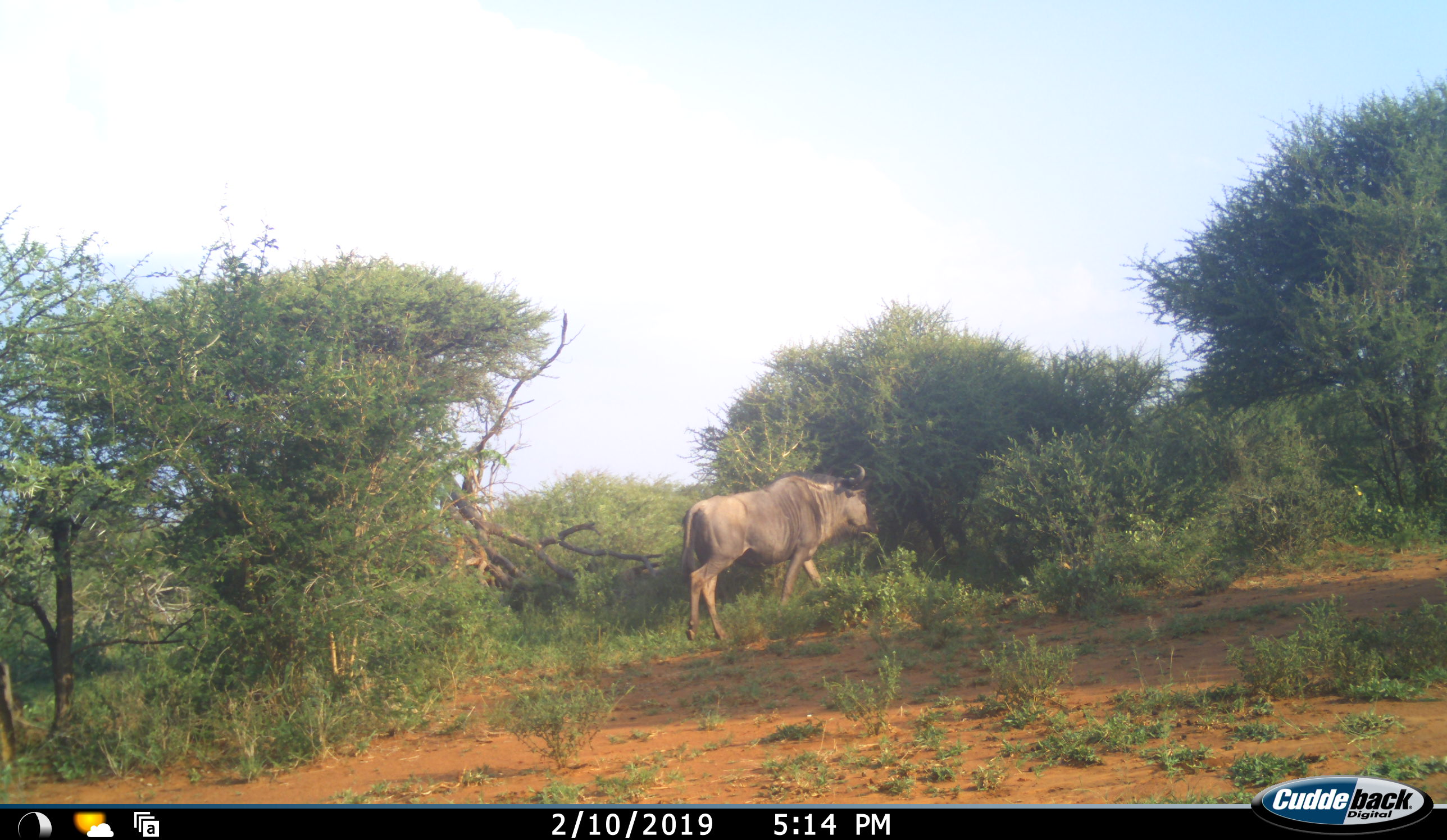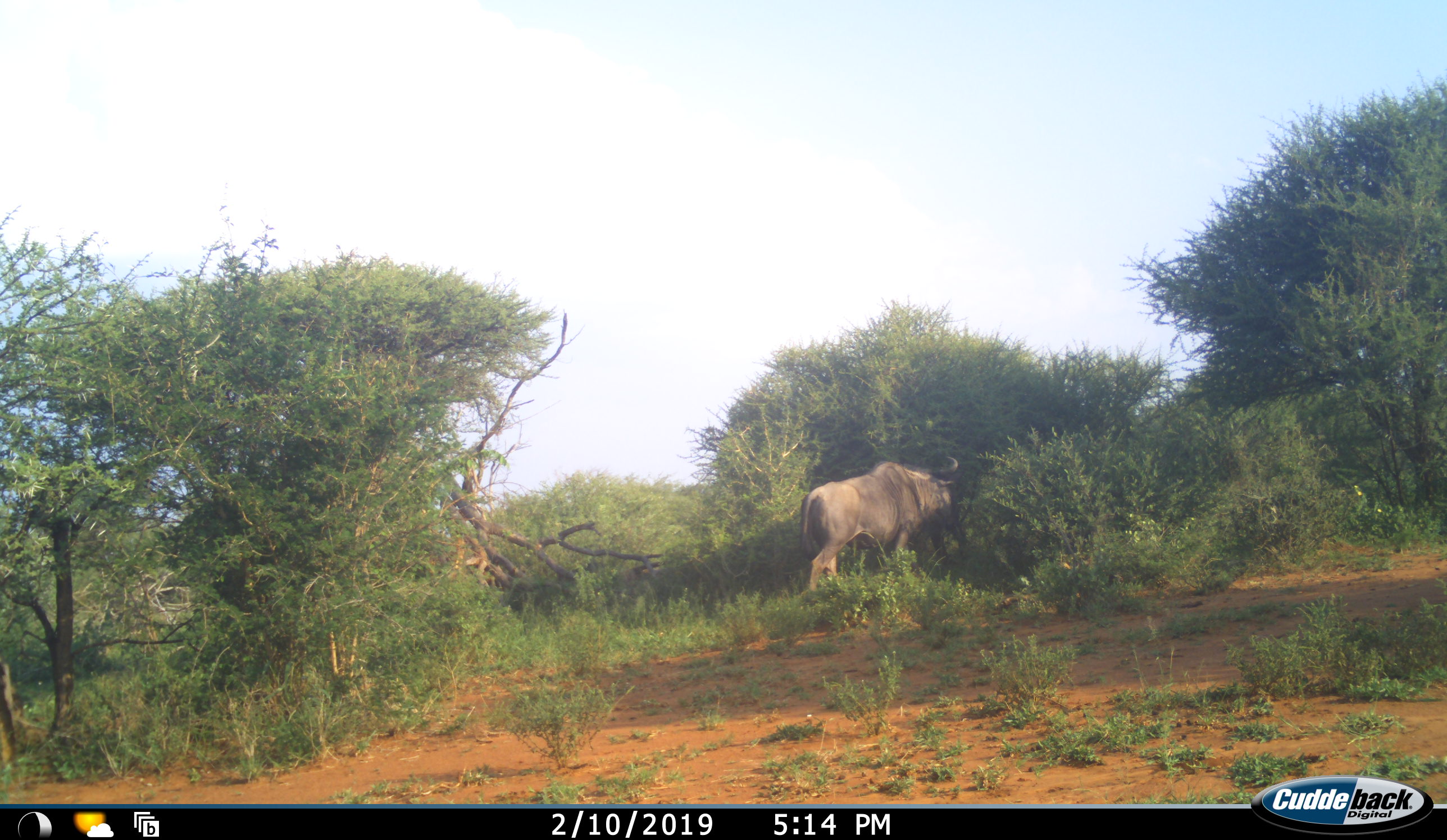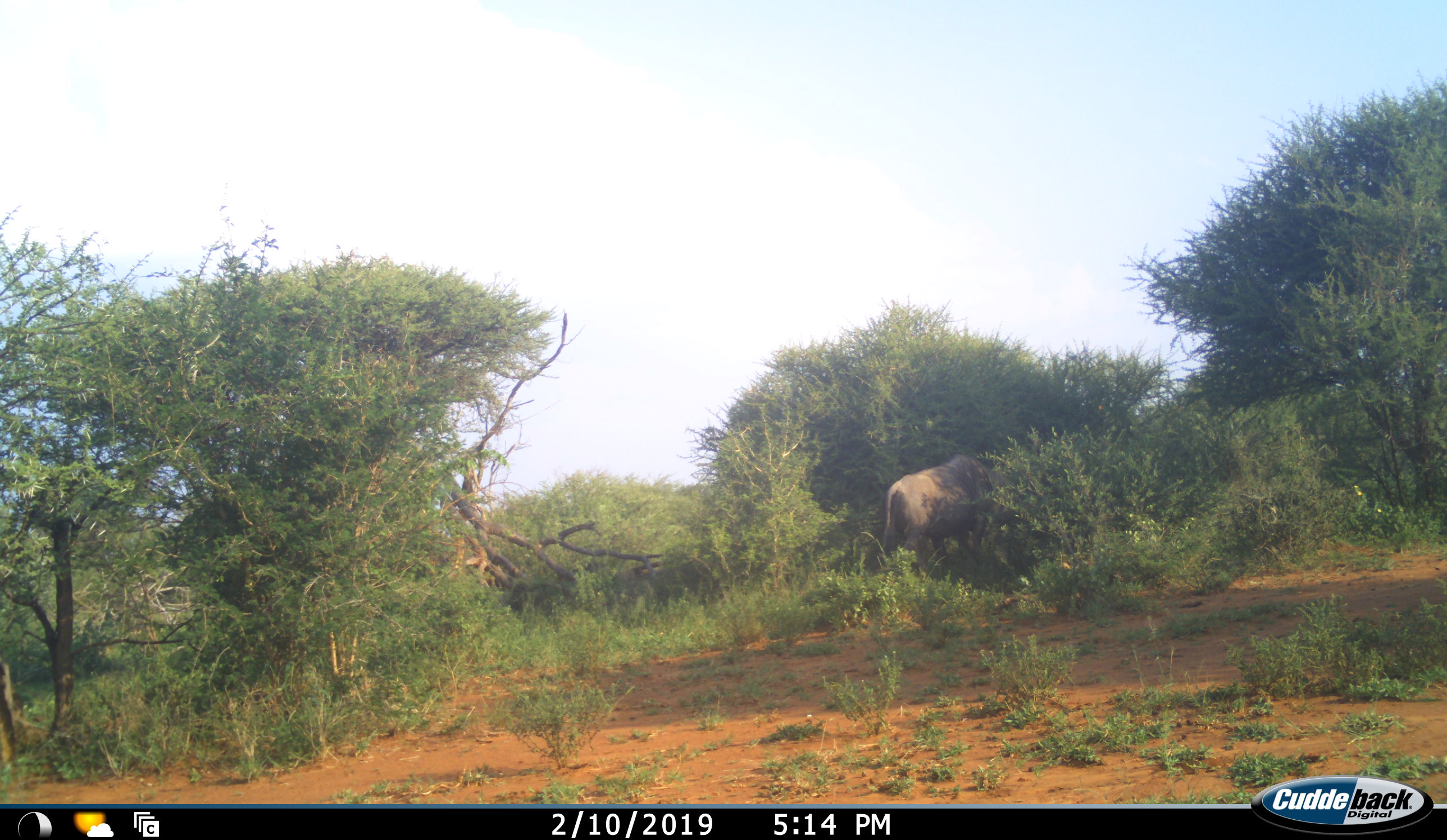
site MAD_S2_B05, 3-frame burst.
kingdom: Animalia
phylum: Chordata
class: Mammalia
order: Artiodactyla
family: Bovidae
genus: Connochaetes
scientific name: Connochaetes taurinus taurinus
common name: blue wildebeest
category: wildebeestblue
Wildebeestblue (blue wildebeest) (Connochaetes taurinus taurinus), count 1. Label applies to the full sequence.